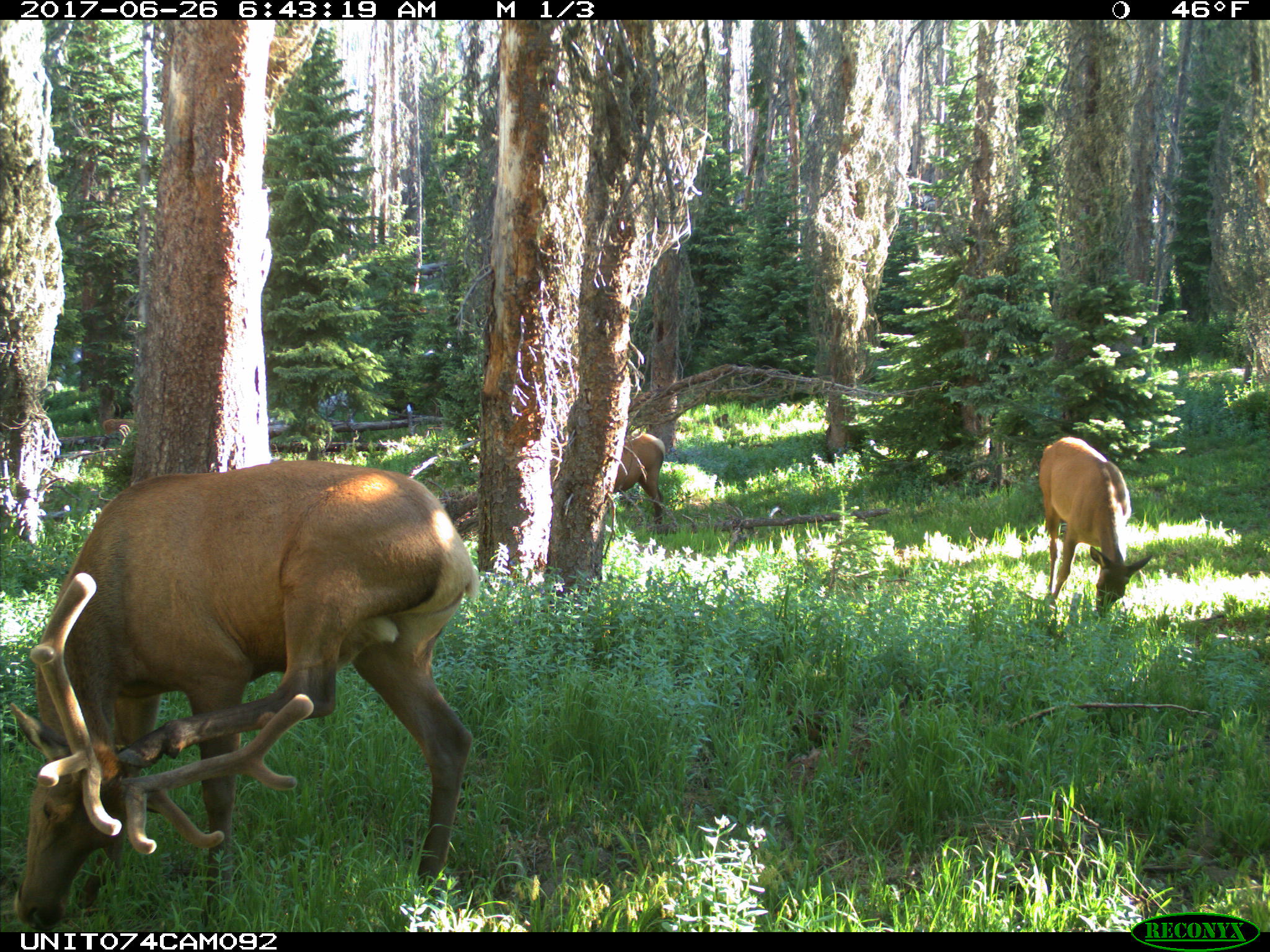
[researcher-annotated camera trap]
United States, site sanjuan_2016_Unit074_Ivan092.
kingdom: Animalia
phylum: Chordata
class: Mammalia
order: Artiodactyla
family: Cervidae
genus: Cervus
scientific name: Cervus elaphus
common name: red deer